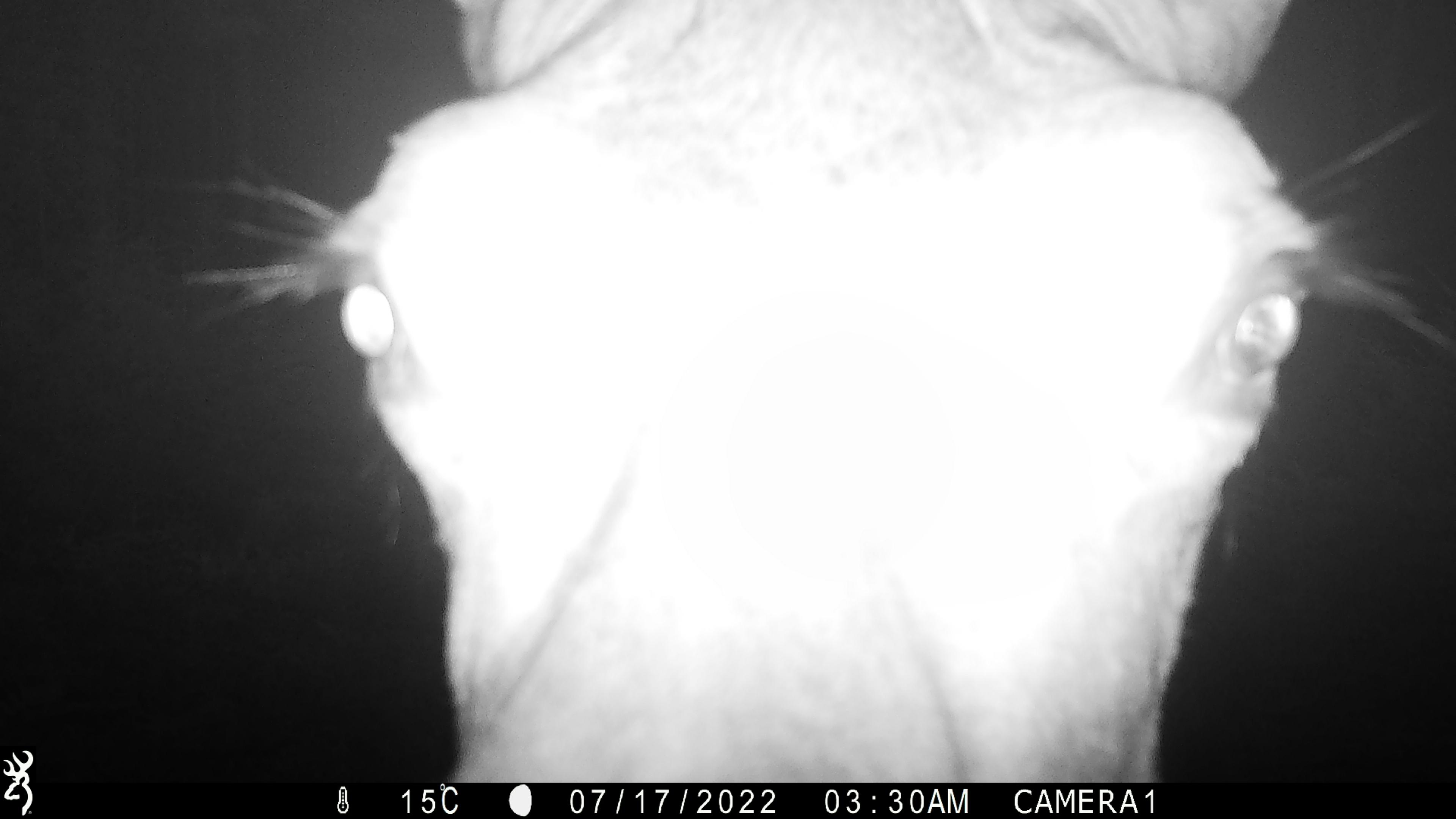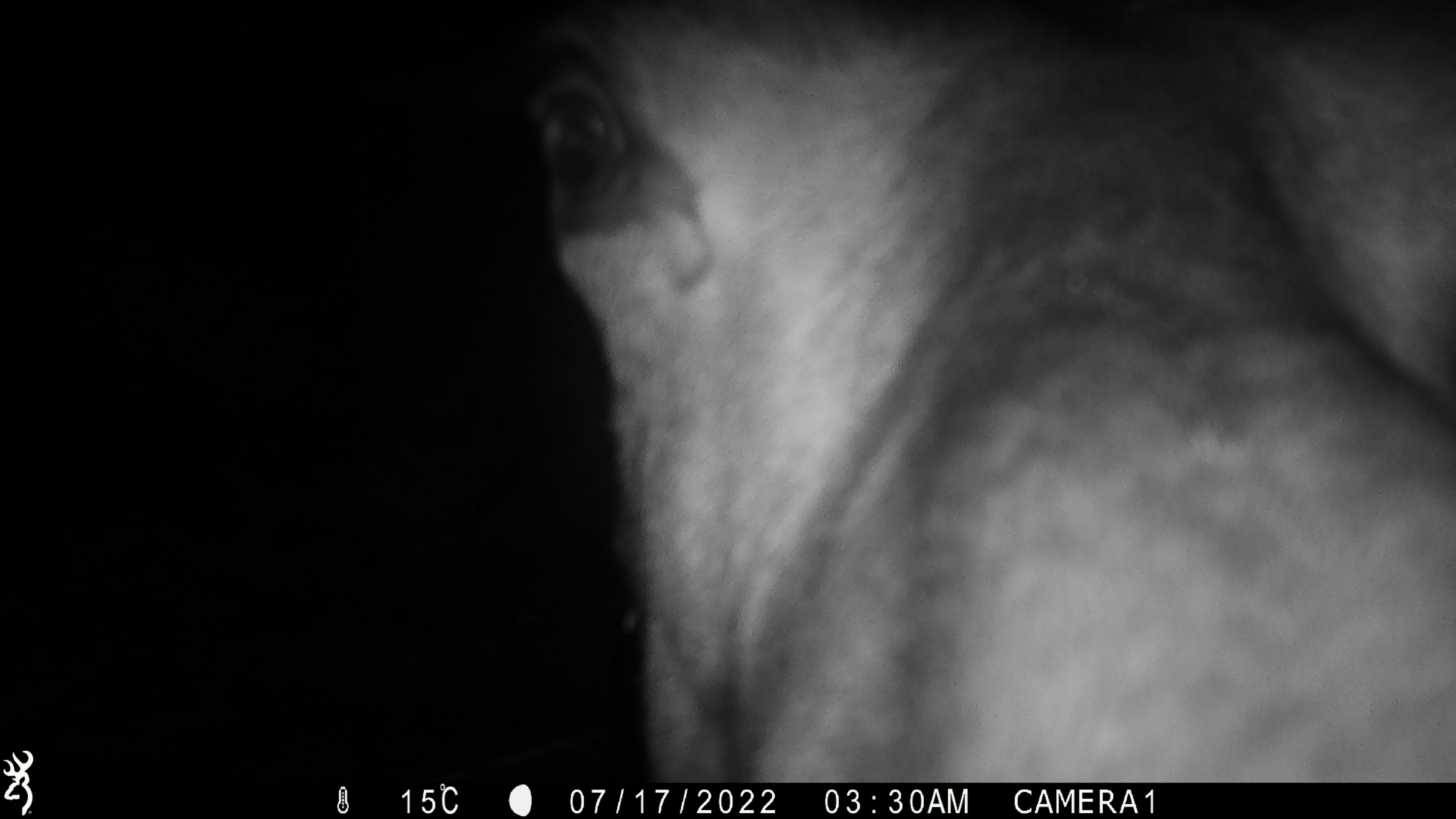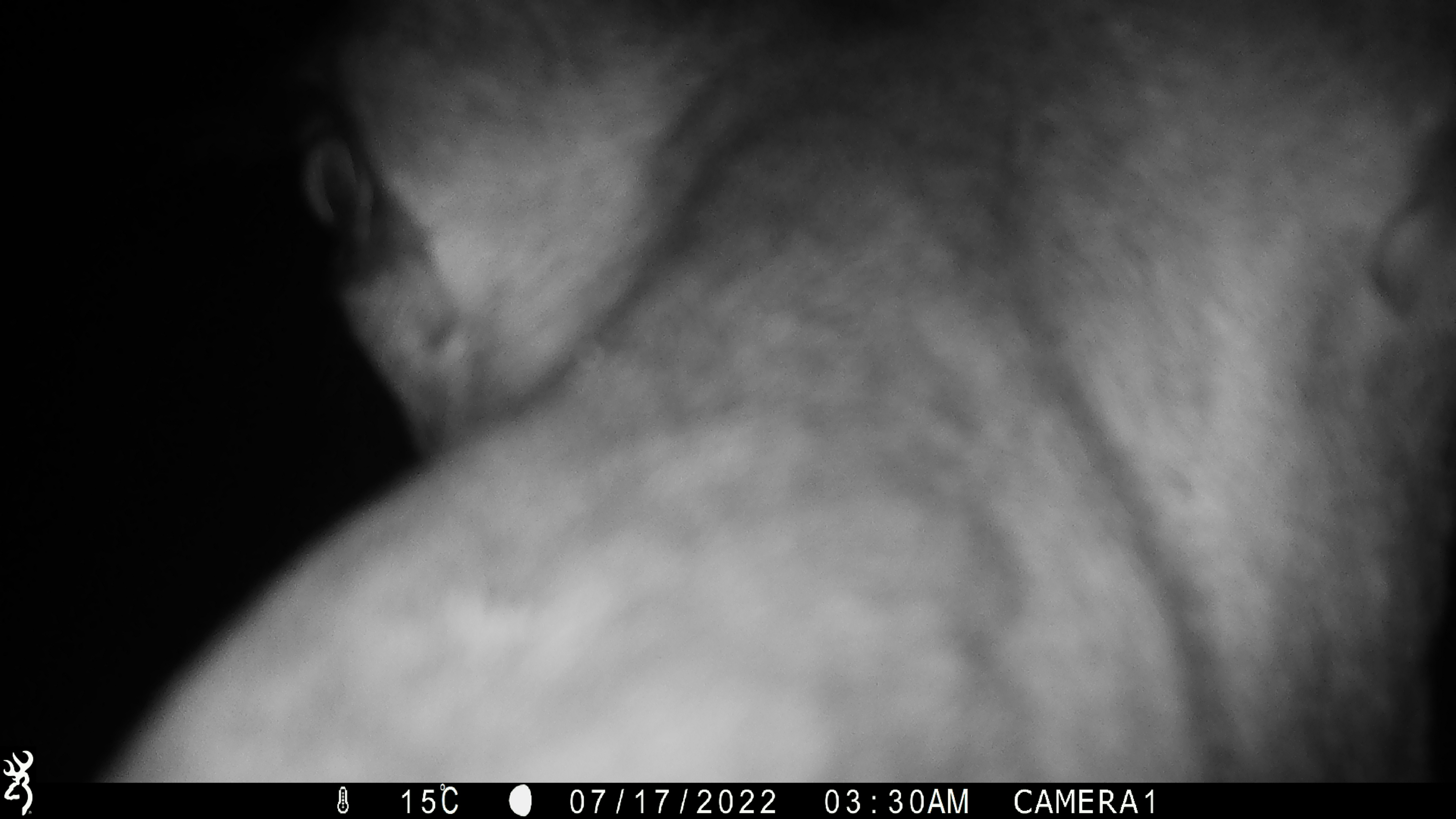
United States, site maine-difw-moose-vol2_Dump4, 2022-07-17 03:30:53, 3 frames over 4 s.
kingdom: Animalia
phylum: Chordata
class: Mammalia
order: Artiodactyla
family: Cervidae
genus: Alces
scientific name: Alces alces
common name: moose